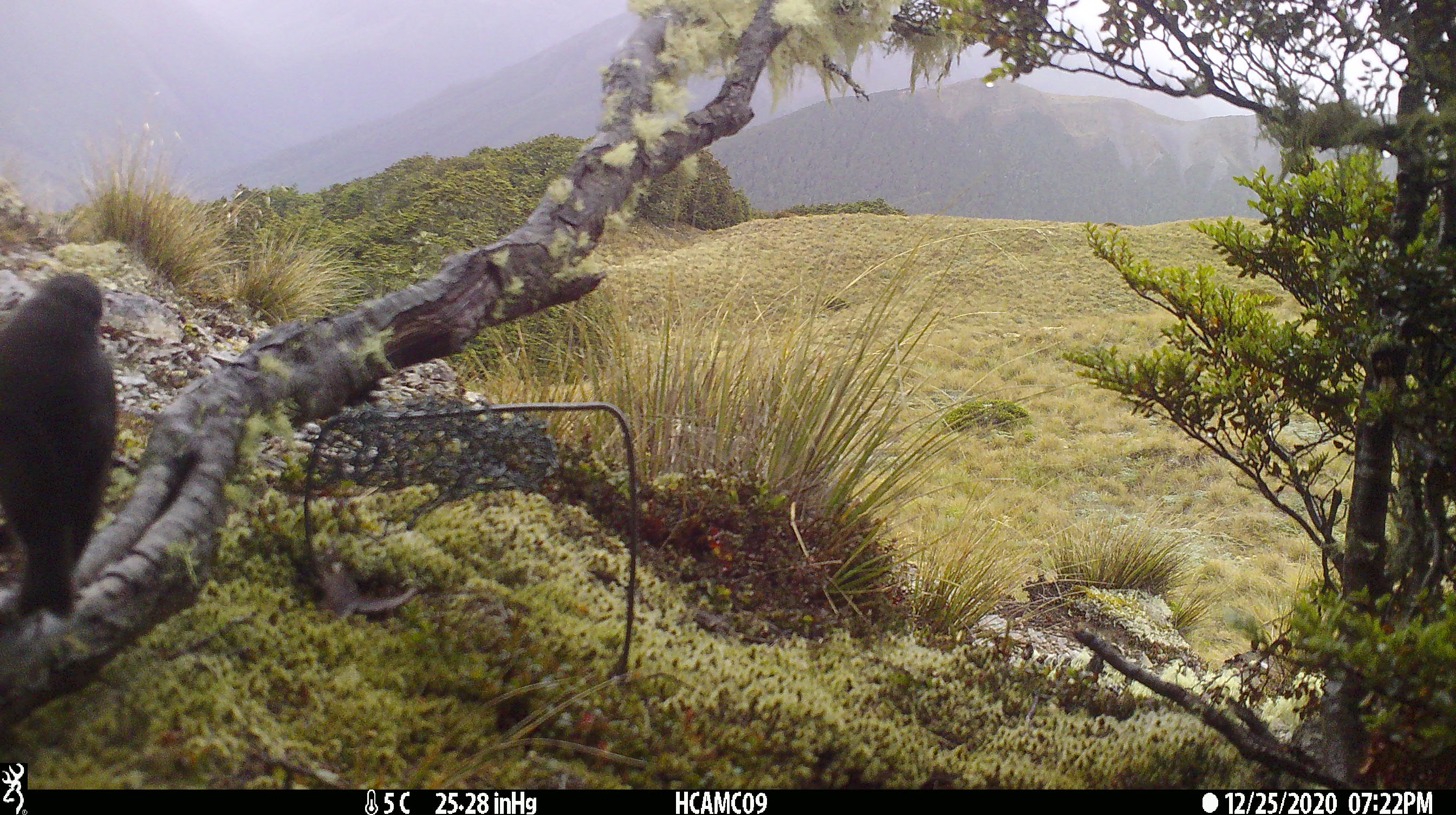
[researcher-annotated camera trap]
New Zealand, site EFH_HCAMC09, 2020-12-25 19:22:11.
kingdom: Animalia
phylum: Chordata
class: Aves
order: Passeriformes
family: Petroicidae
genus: Petroica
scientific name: Petroica australis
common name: new zealand robin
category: robin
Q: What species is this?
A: Robin (new zealand robin) (Petroica australis).